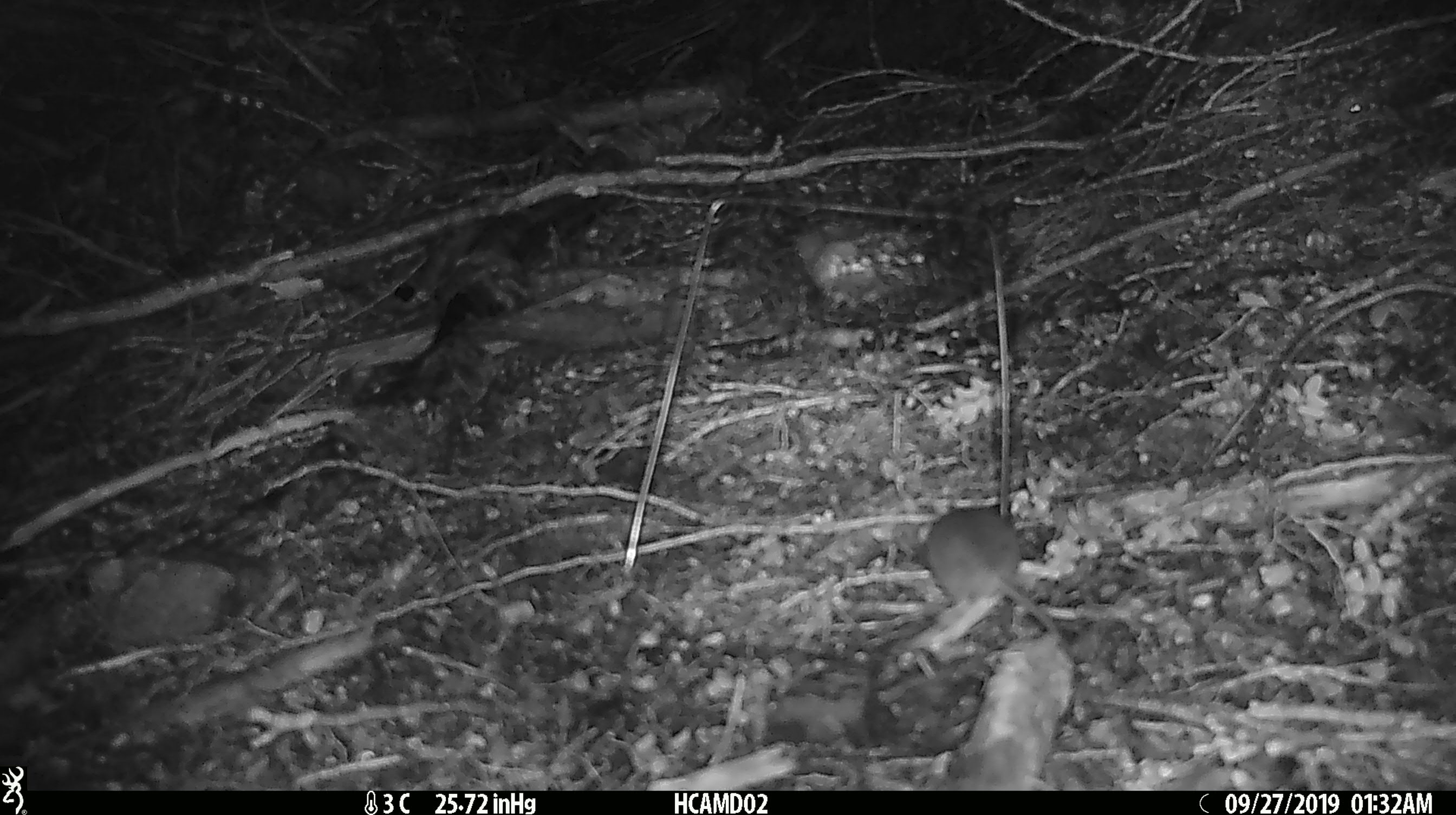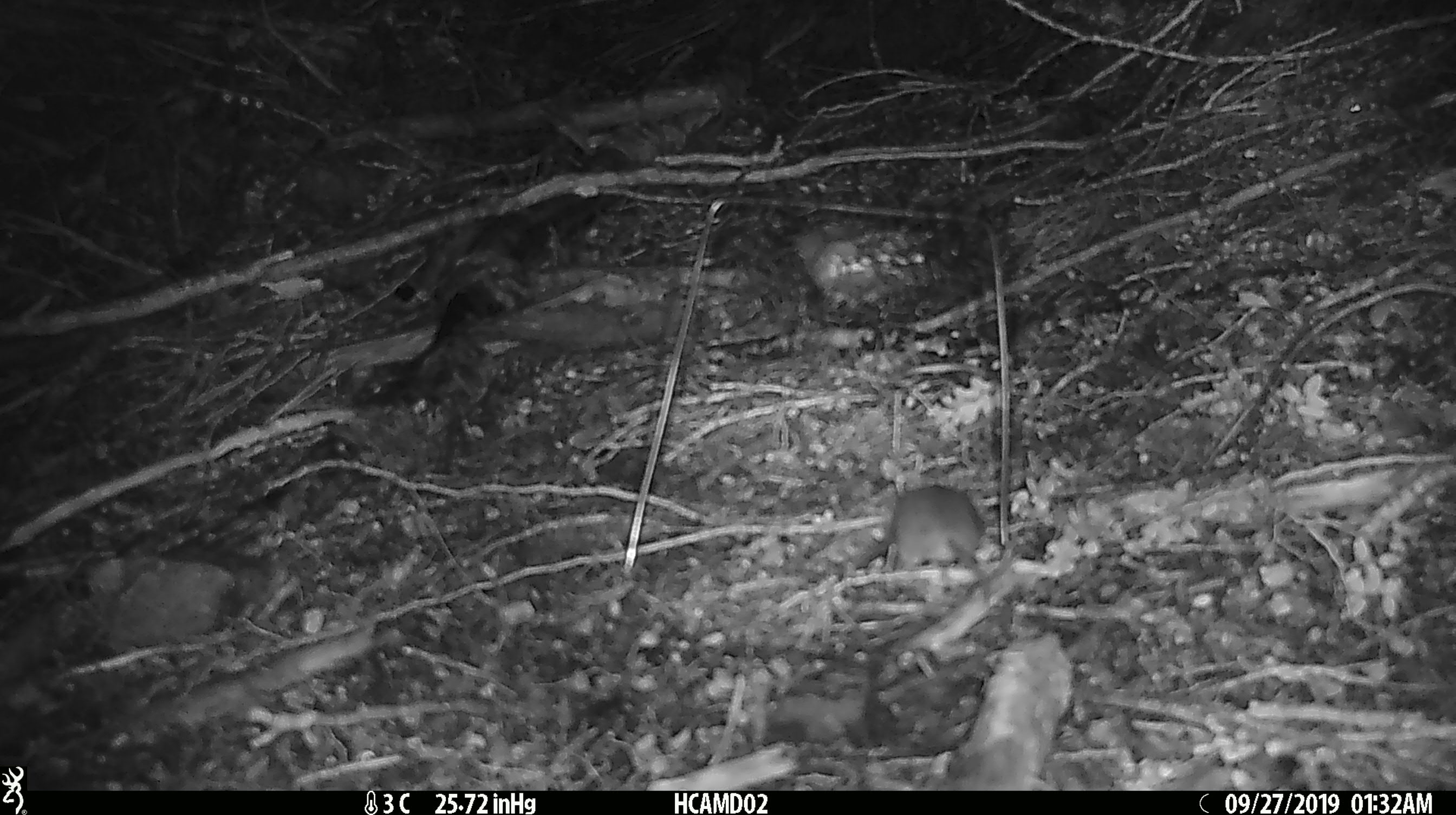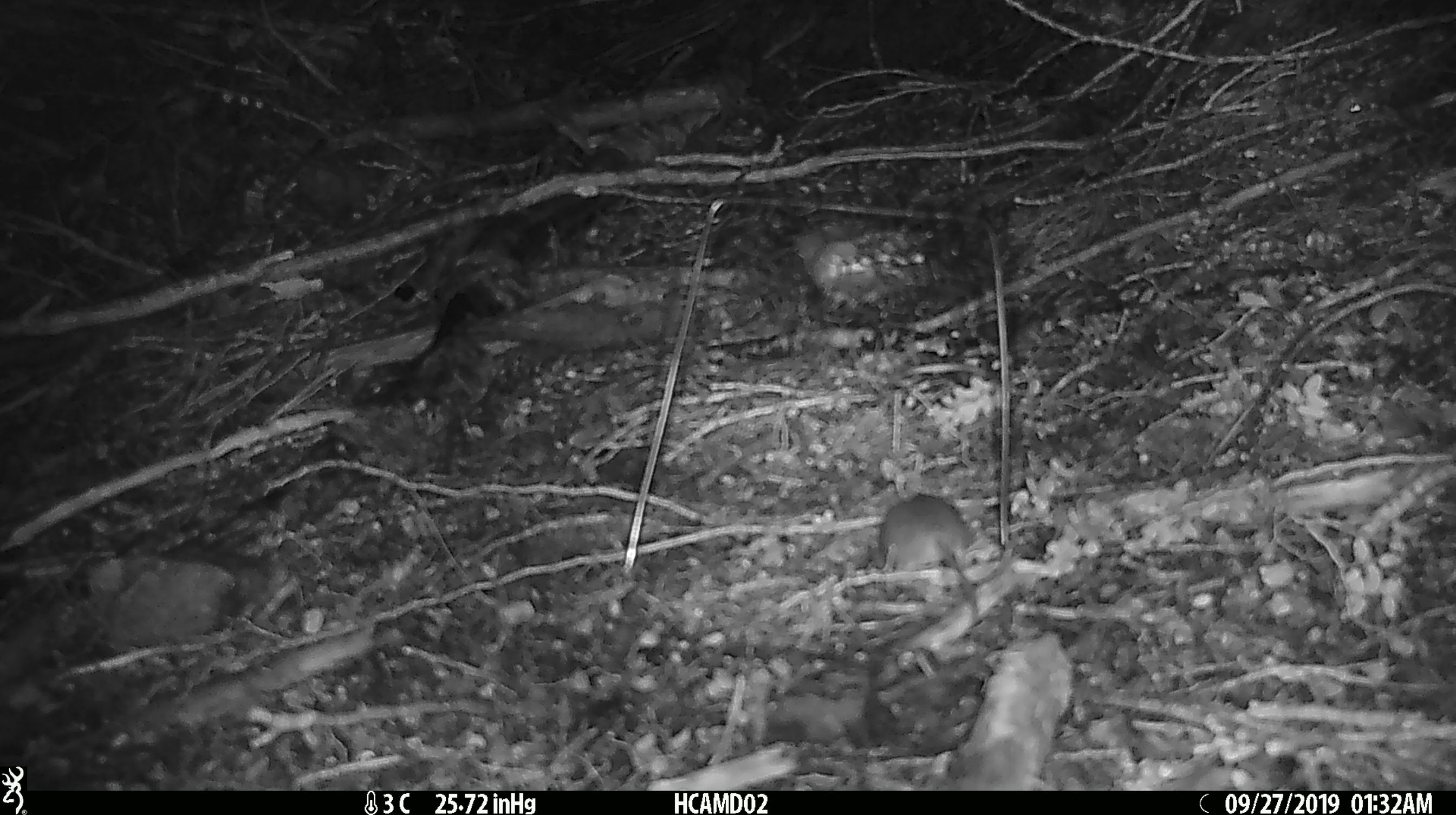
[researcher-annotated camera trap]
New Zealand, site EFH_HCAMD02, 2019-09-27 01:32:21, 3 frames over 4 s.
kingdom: Animalia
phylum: Chordata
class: Mammalia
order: Rodentia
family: Muridae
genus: Mus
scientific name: Mus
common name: mouse